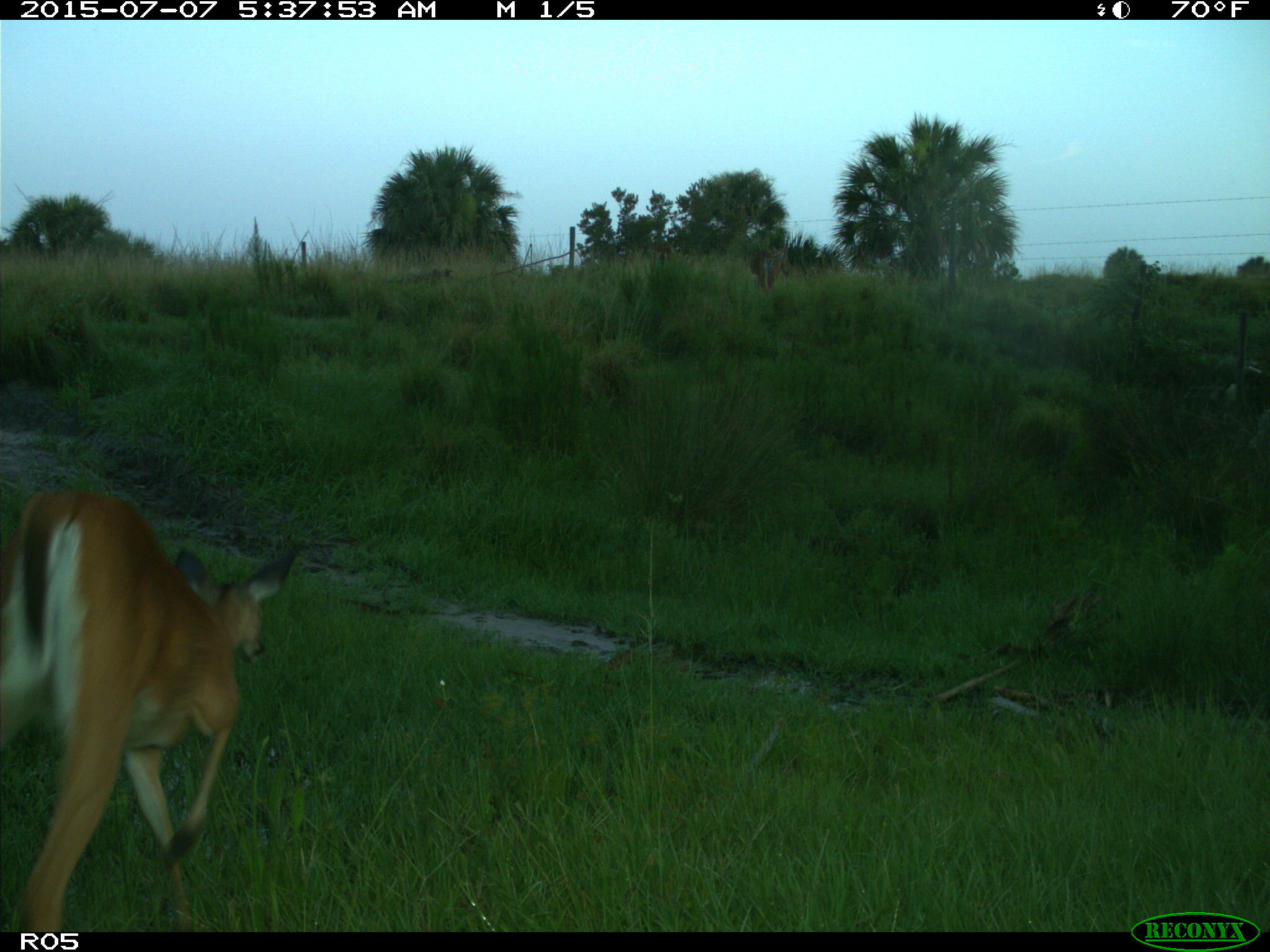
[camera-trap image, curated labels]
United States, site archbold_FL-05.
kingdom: Animalia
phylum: Chordata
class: Mammalia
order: Artiodactyla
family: Cervidae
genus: Odocoileus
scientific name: Odocoileus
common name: deer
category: unidentified deer